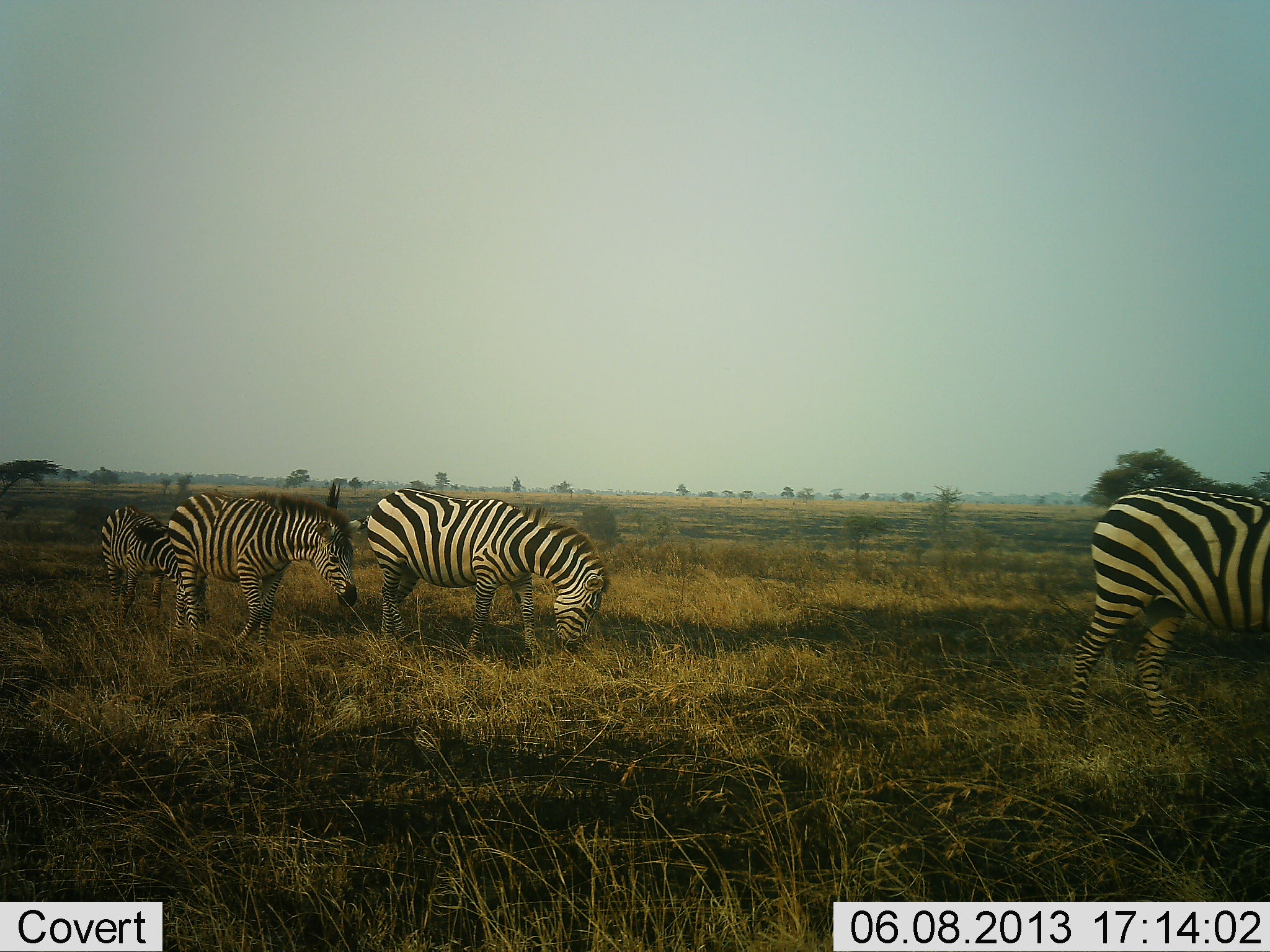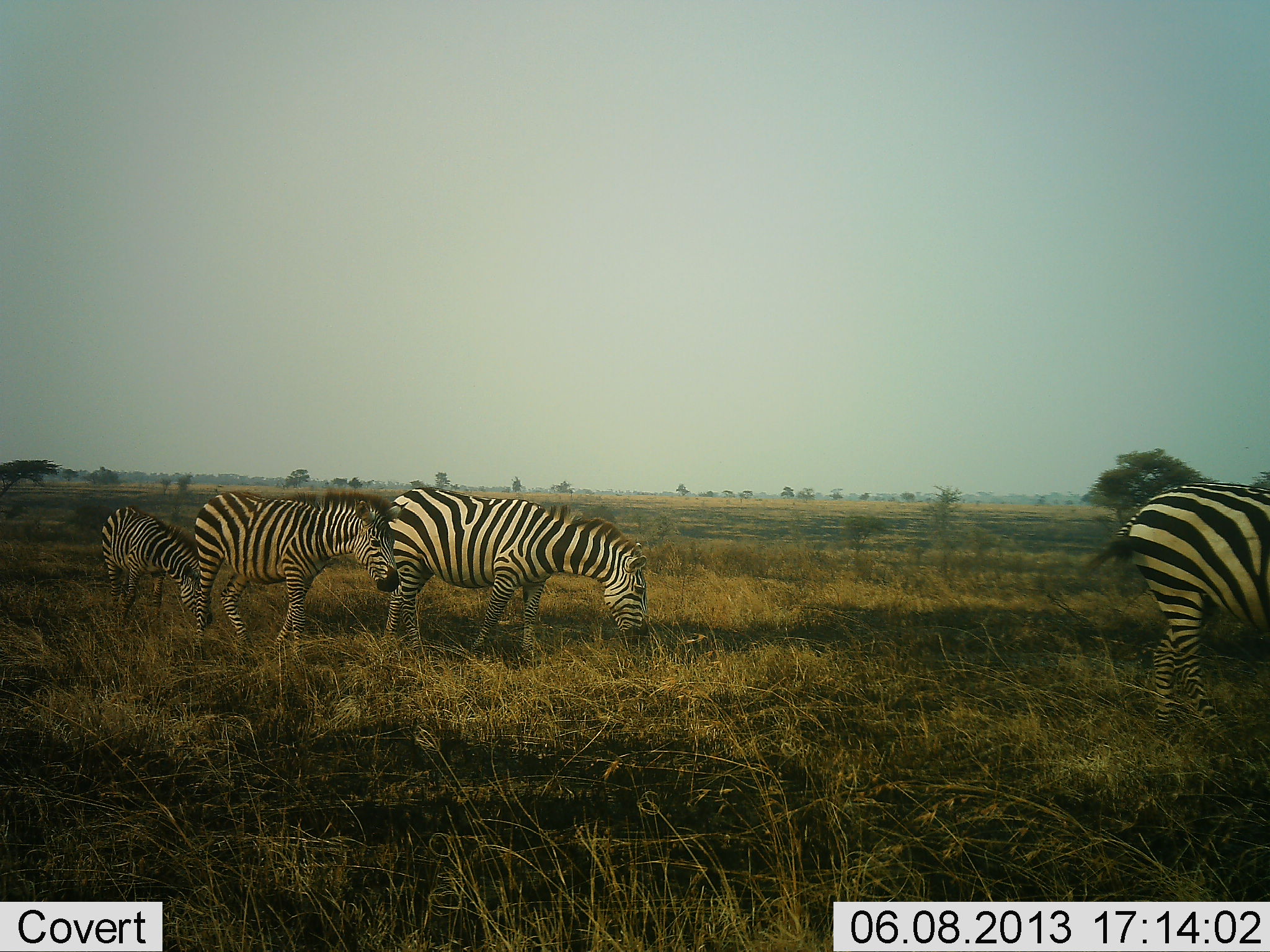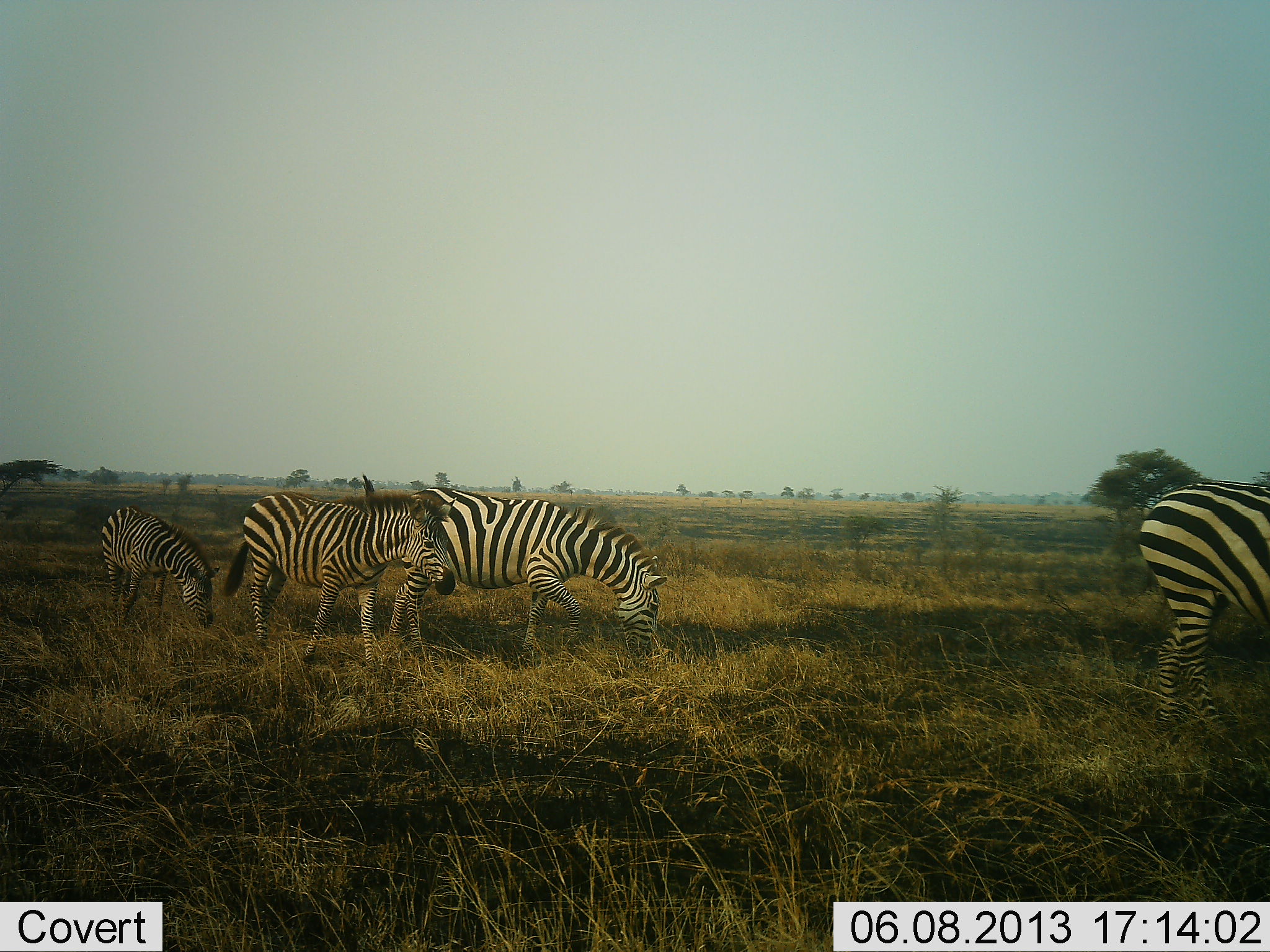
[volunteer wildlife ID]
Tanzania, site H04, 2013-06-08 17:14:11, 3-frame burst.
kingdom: Animalia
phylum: Chordata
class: Mammalia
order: Perissodactyla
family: Equidae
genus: Equus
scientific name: Equus quagga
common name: plains zebra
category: zebra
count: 4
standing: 31%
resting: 5%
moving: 54%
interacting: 3%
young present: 5%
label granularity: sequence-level